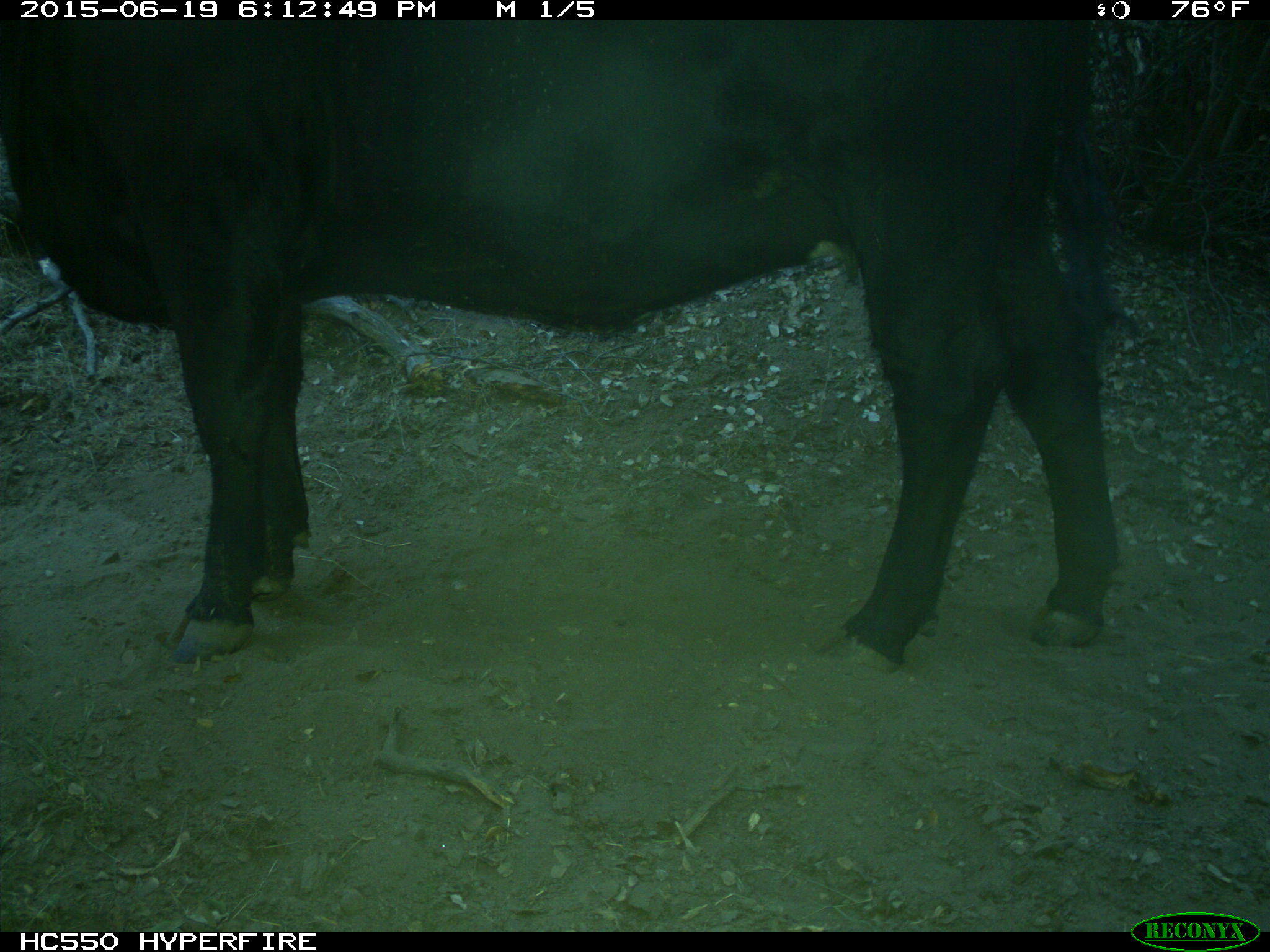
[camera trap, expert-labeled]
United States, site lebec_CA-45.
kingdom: Animalia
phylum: Chordata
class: Mammalia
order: Artiodactyla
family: Bovidae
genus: Bos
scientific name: Bos taurus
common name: domestic cow